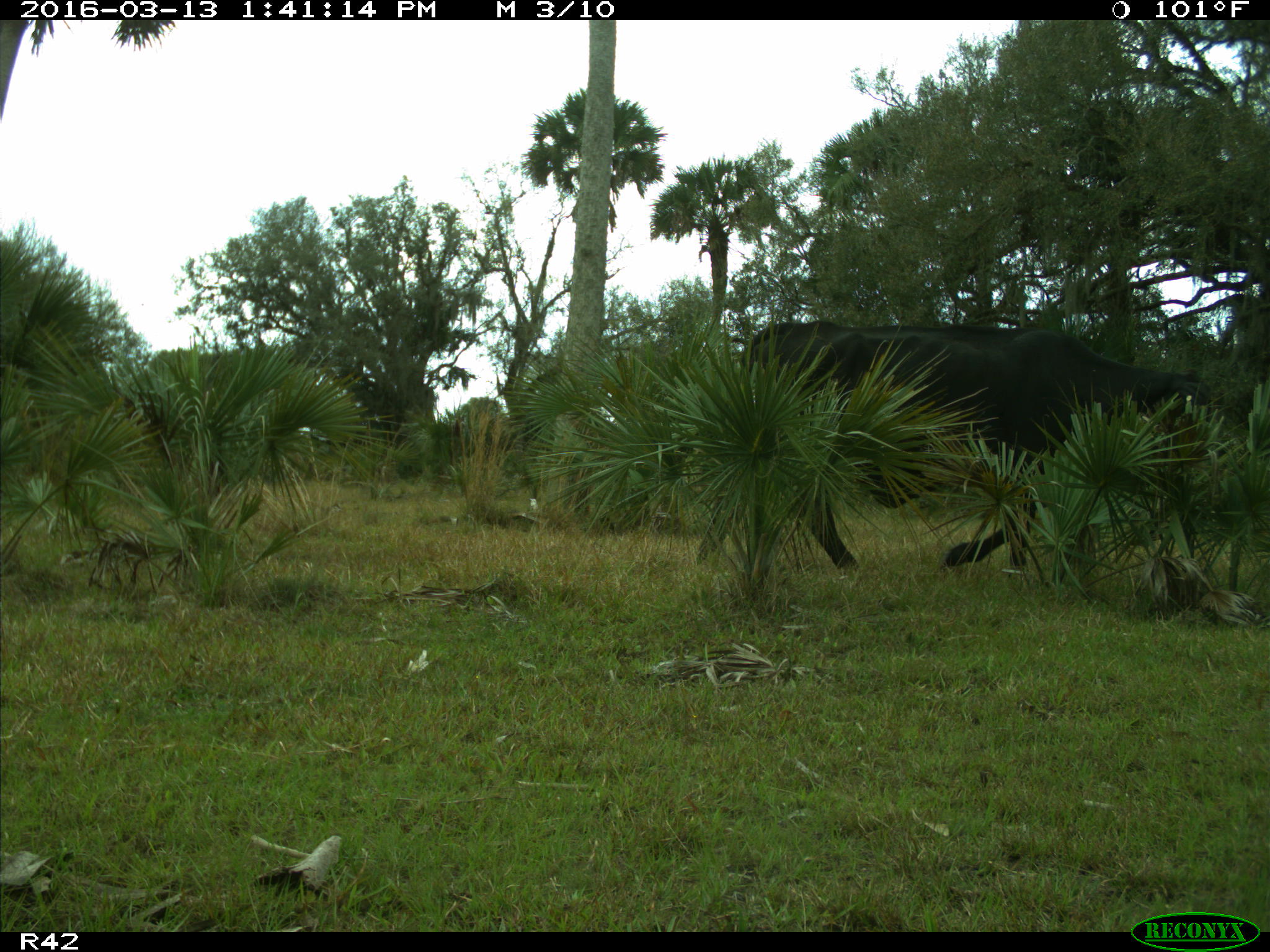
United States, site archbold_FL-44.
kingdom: Animalia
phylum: Chordata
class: Mammalia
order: Artiodactyla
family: Bovidae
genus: Bos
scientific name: Bos taurus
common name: domestic cow